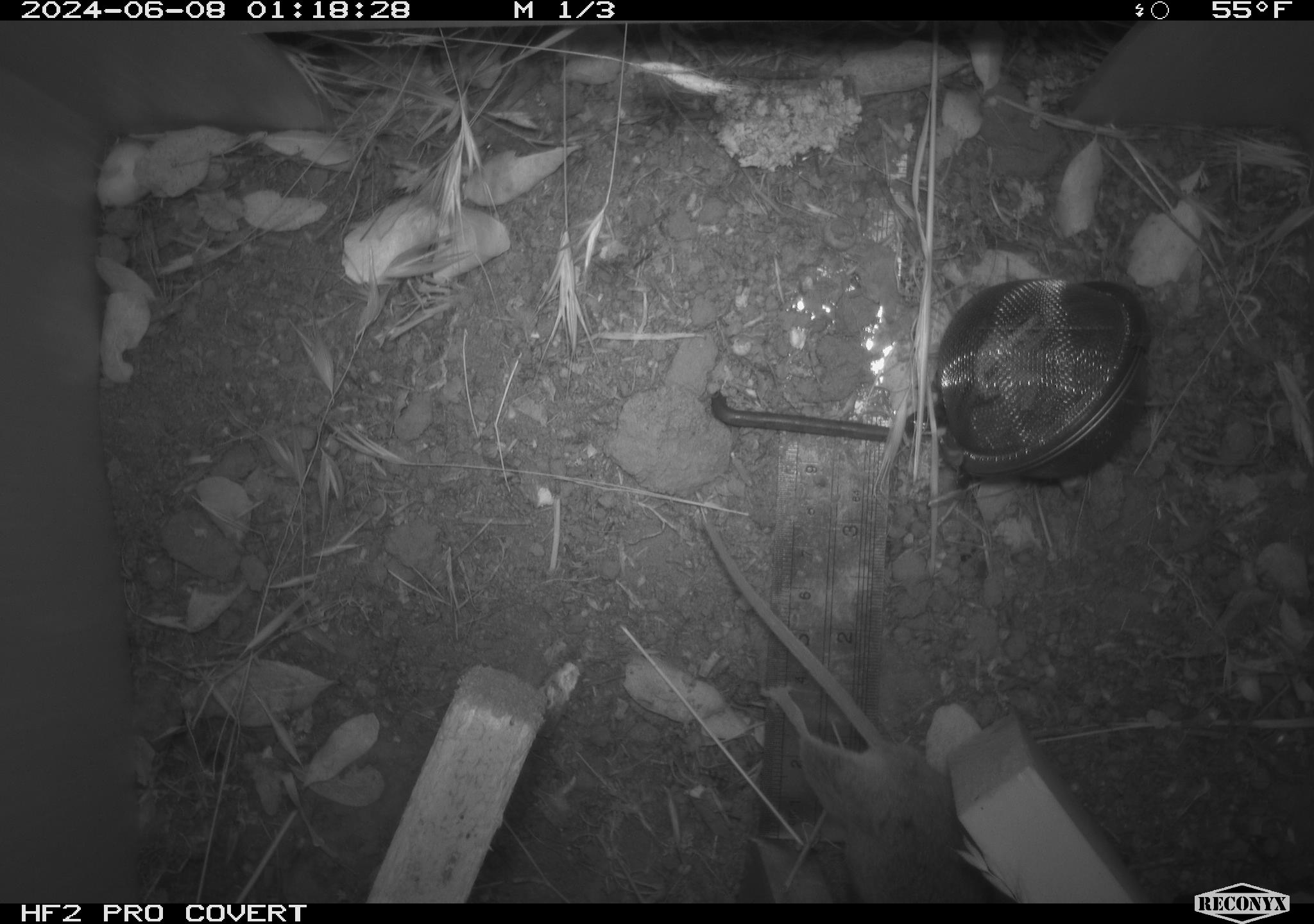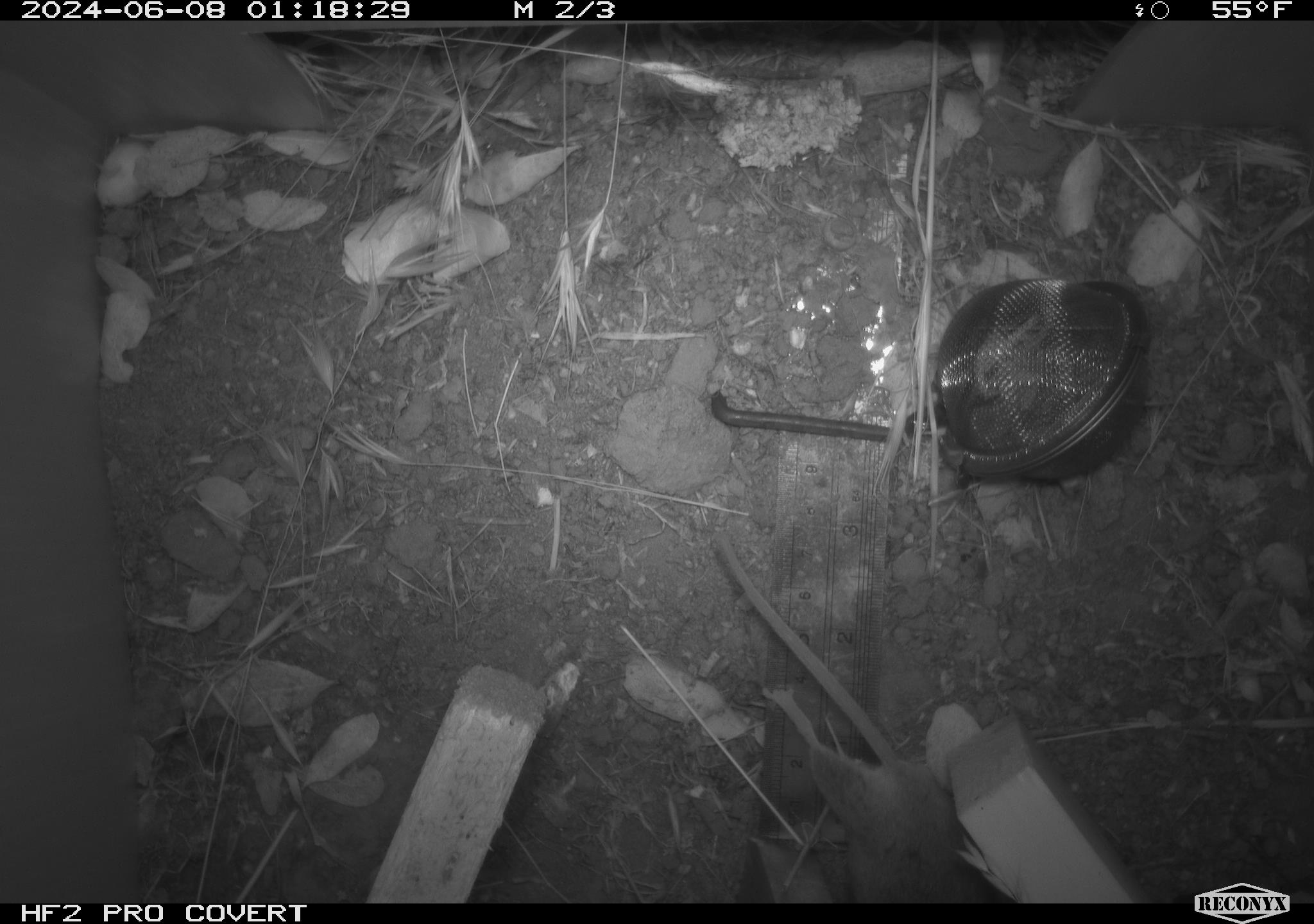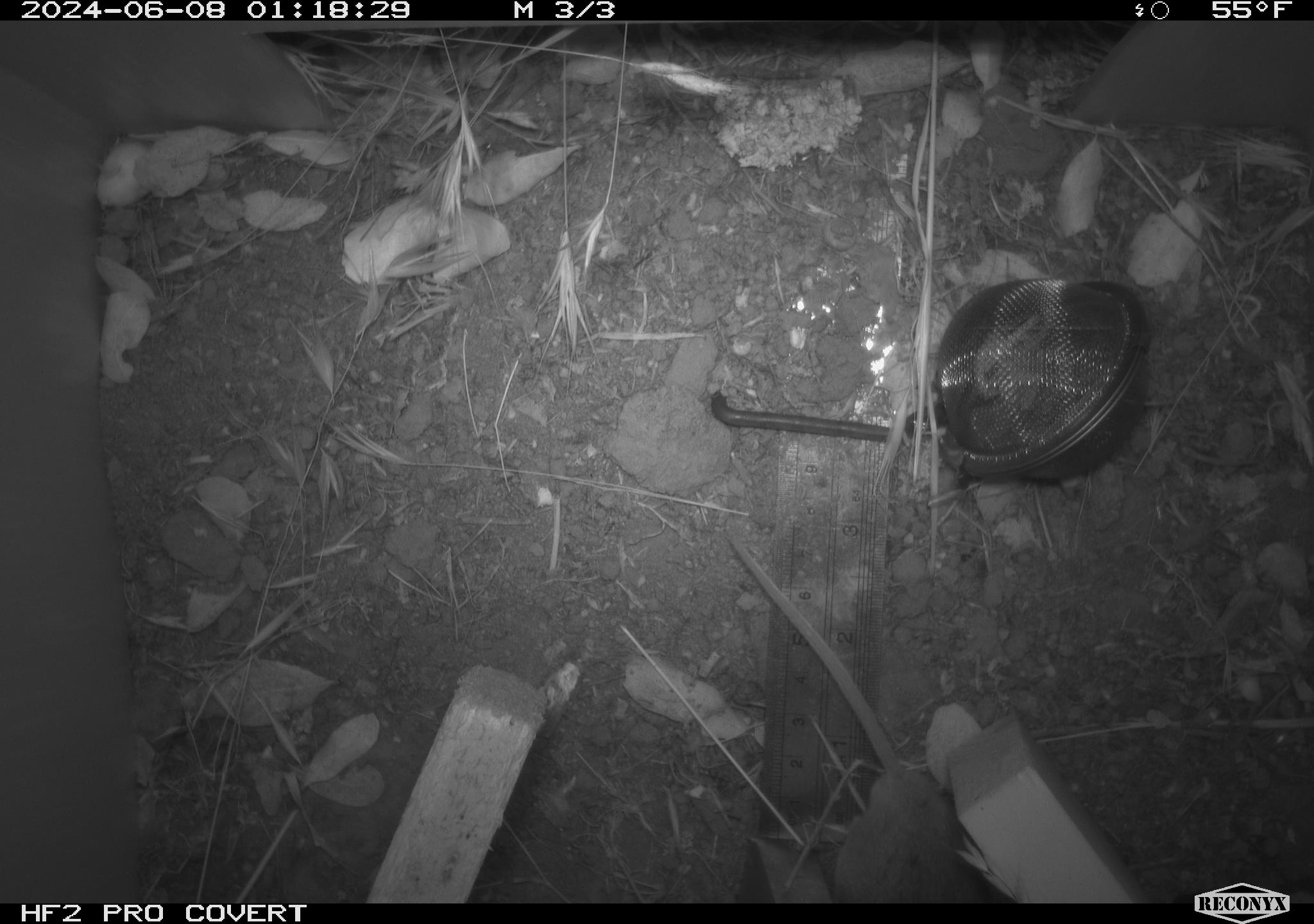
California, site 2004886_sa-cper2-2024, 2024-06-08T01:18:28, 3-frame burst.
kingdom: Animalia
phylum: Chordata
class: Mammalia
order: Rodentia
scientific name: Rodentia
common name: rodent